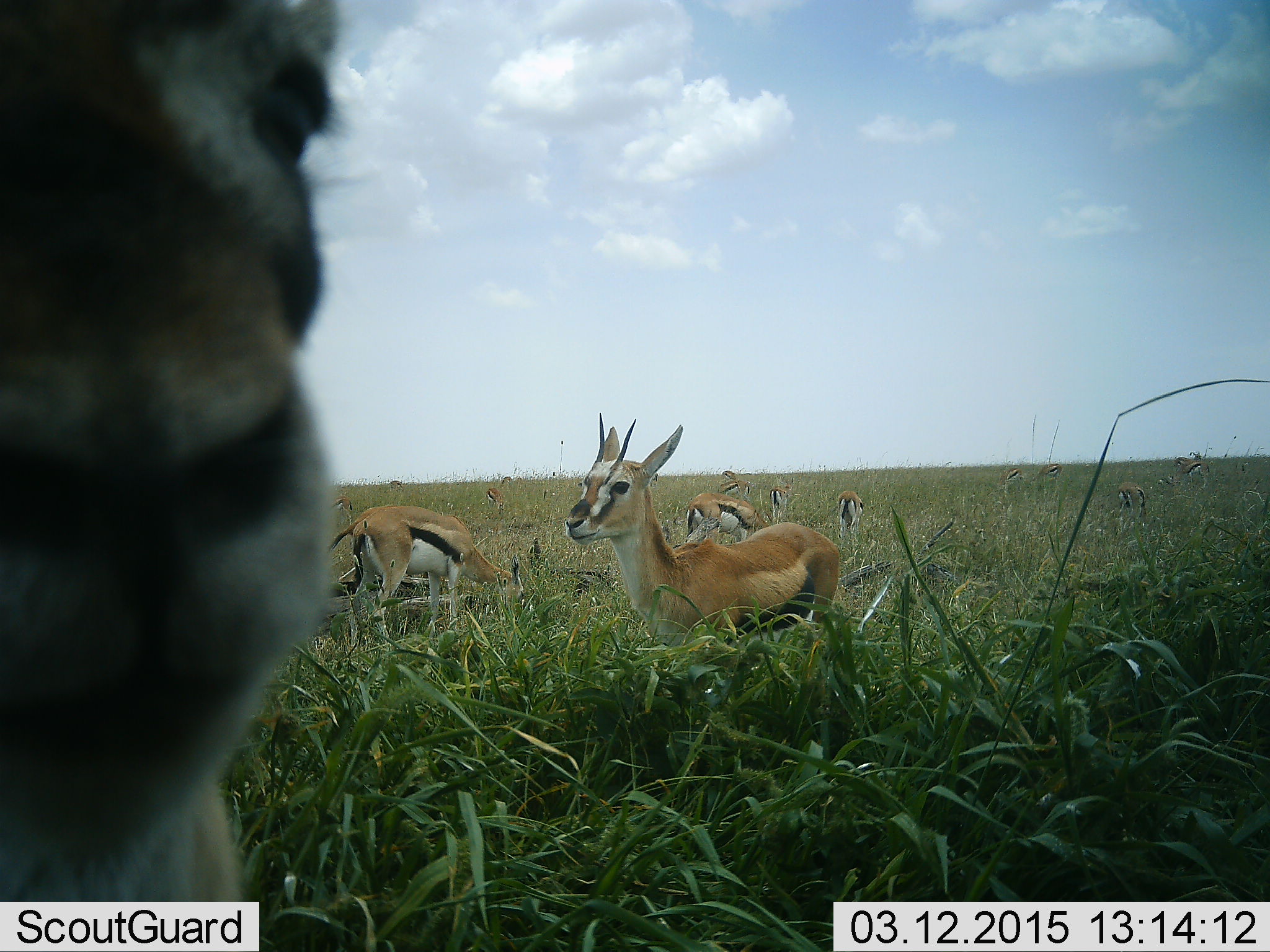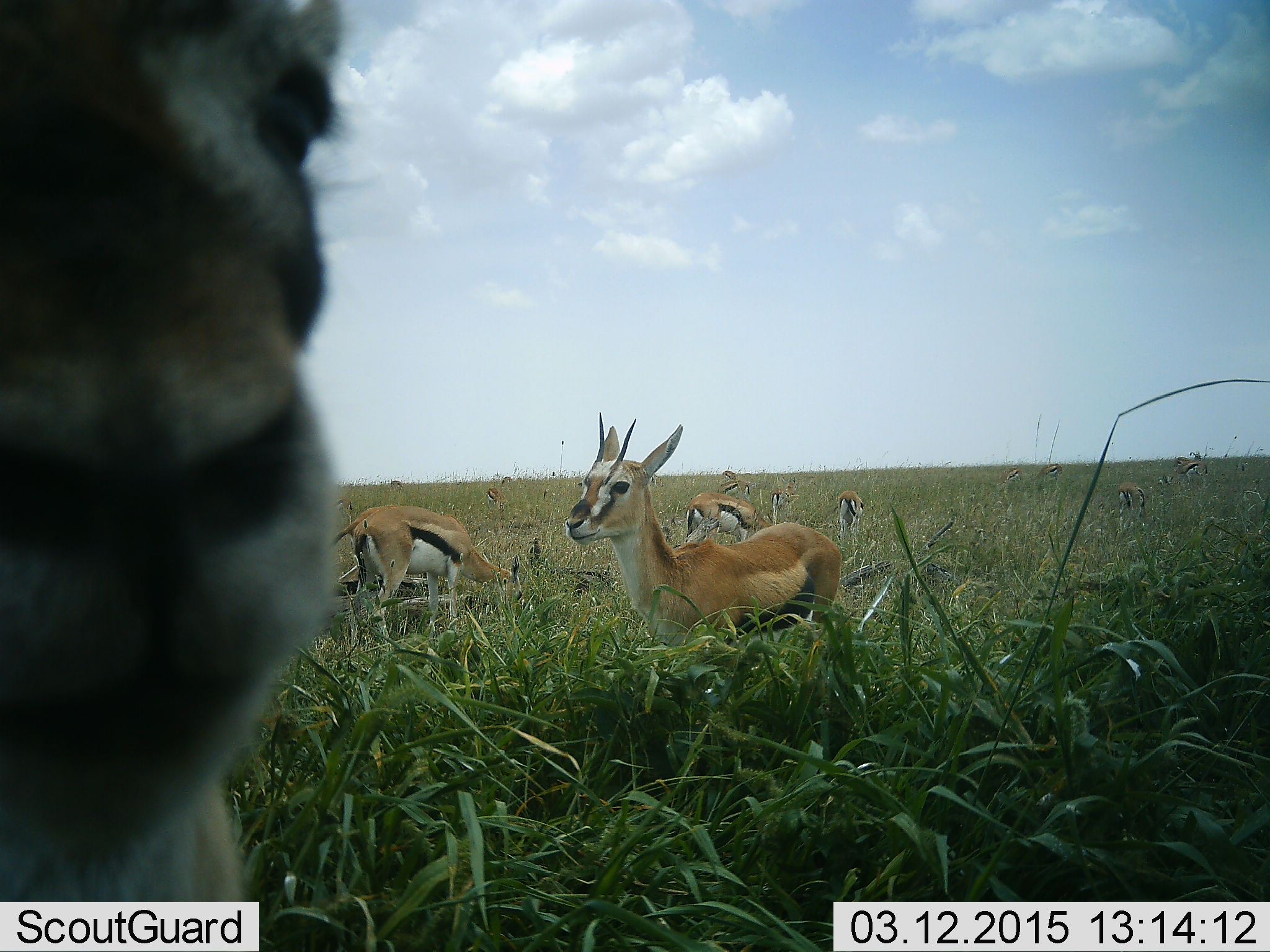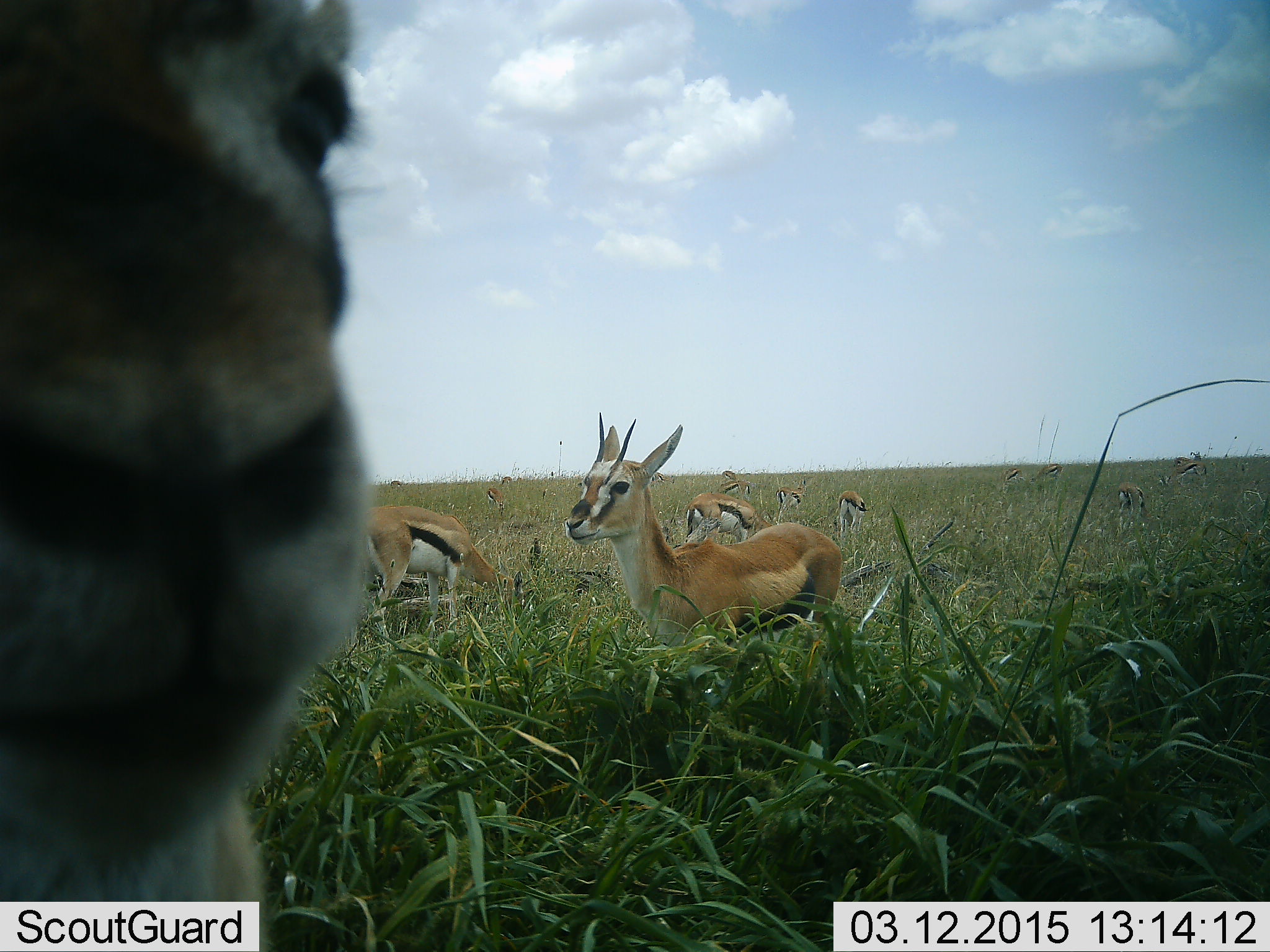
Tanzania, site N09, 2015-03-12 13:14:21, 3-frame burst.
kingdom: Animalia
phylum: Chordata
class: Mammalia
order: Artiodactyla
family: Bovidae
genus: Eudorcas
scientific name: Eudorcas thomsonii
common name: thomson's gazelle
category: gazellethomsons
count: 10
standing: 70%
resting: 20%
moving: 10%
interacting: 0%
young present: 0%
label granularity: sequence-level